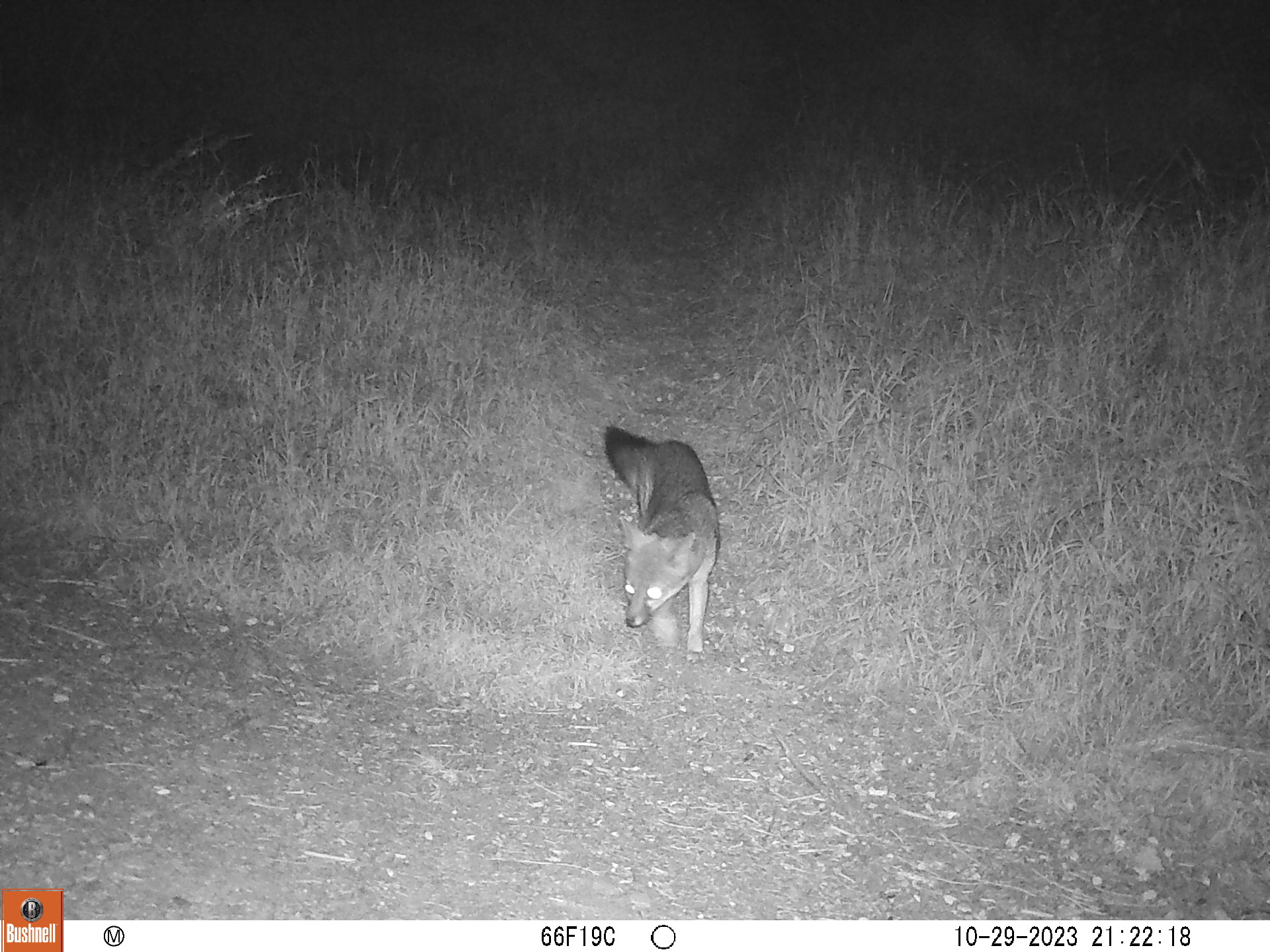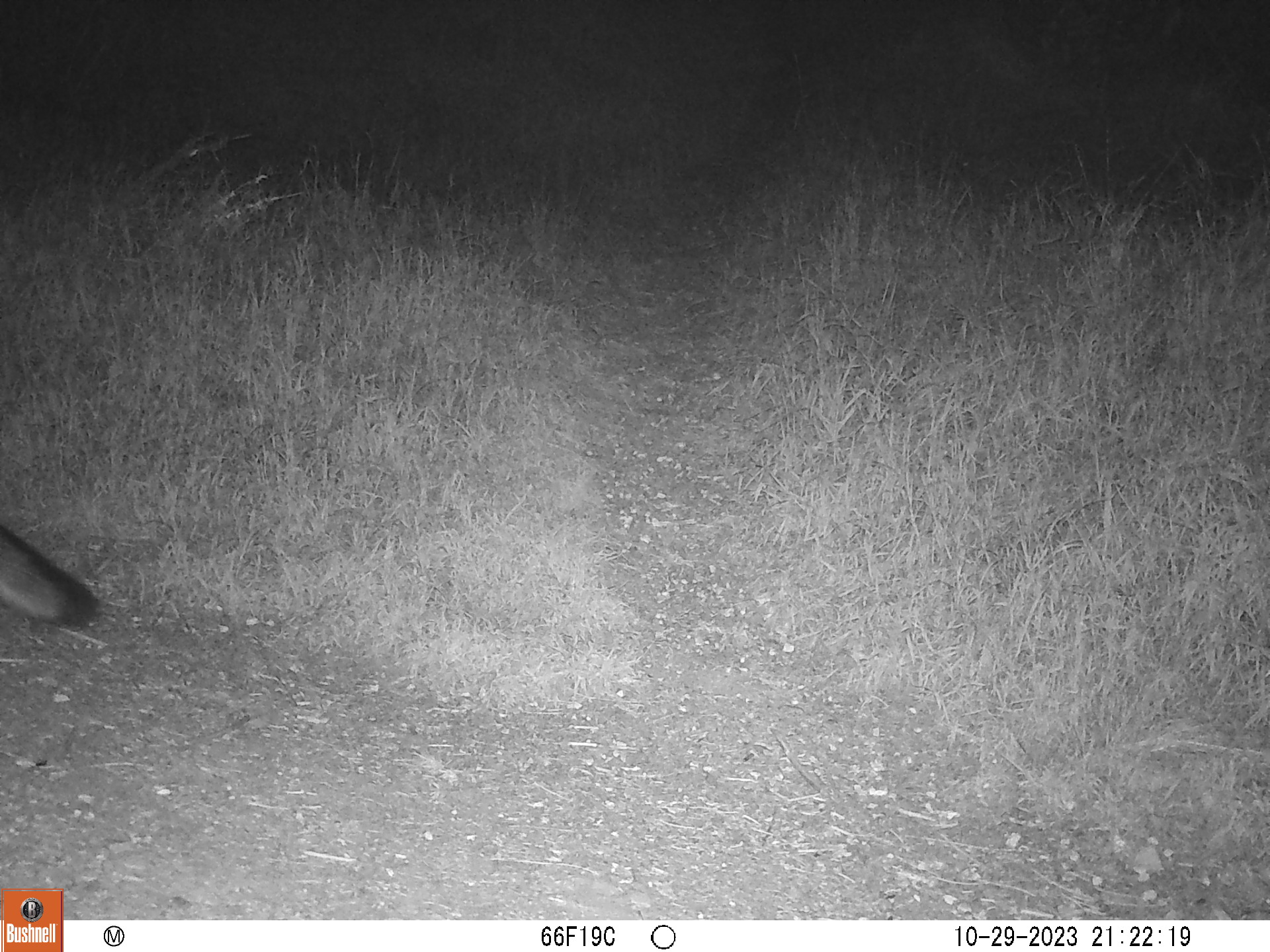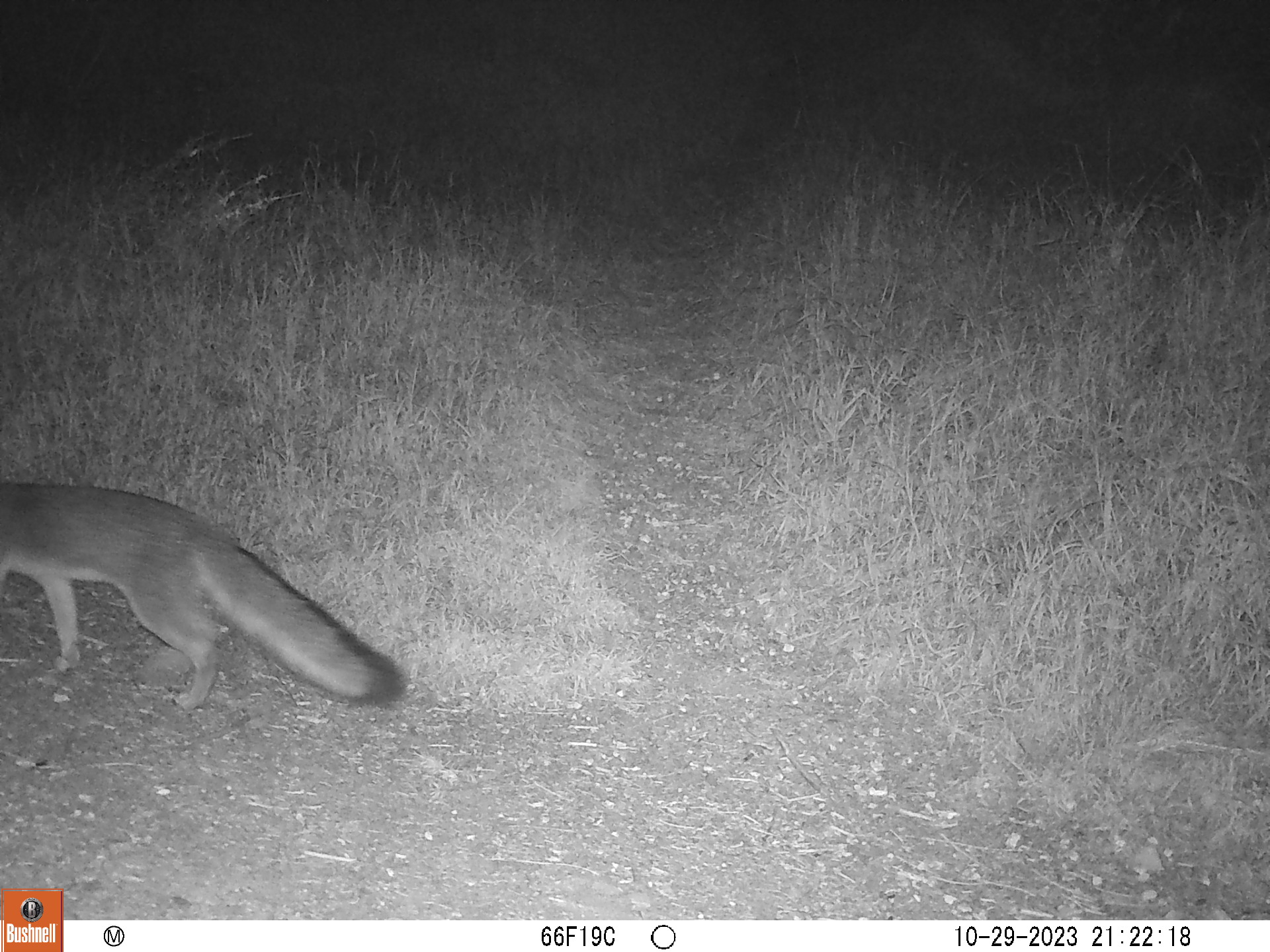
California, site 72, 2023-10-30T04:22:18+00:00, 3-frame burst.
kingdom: Animalia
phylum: Chordata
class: Mammalia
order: Carnivora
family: Canidae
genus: Urocyon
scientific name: Urocyon cinereoargenteus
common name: gray fox